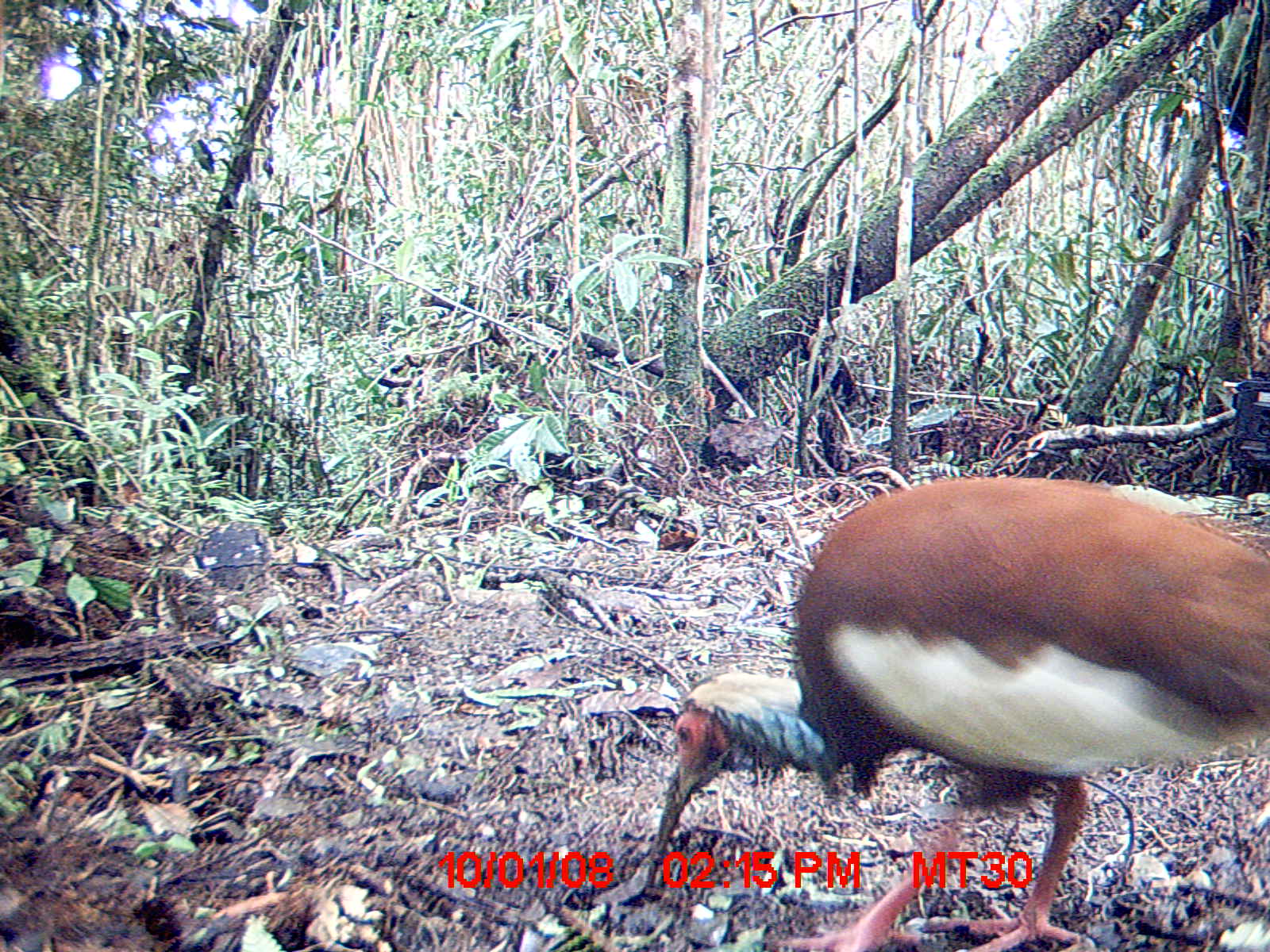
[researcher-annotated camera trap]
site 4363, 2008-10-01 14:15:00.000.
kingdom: Animalia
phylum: Chordata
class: Aves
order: Pelecaniformes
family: Threskiornithidae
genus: Lophotibis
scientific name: Lophotibis cristata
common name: madagascan ibis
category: lophotibis cristataa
Lophotibis cristataa (madagascan ibis) (Lophotibis cristata), count 2.